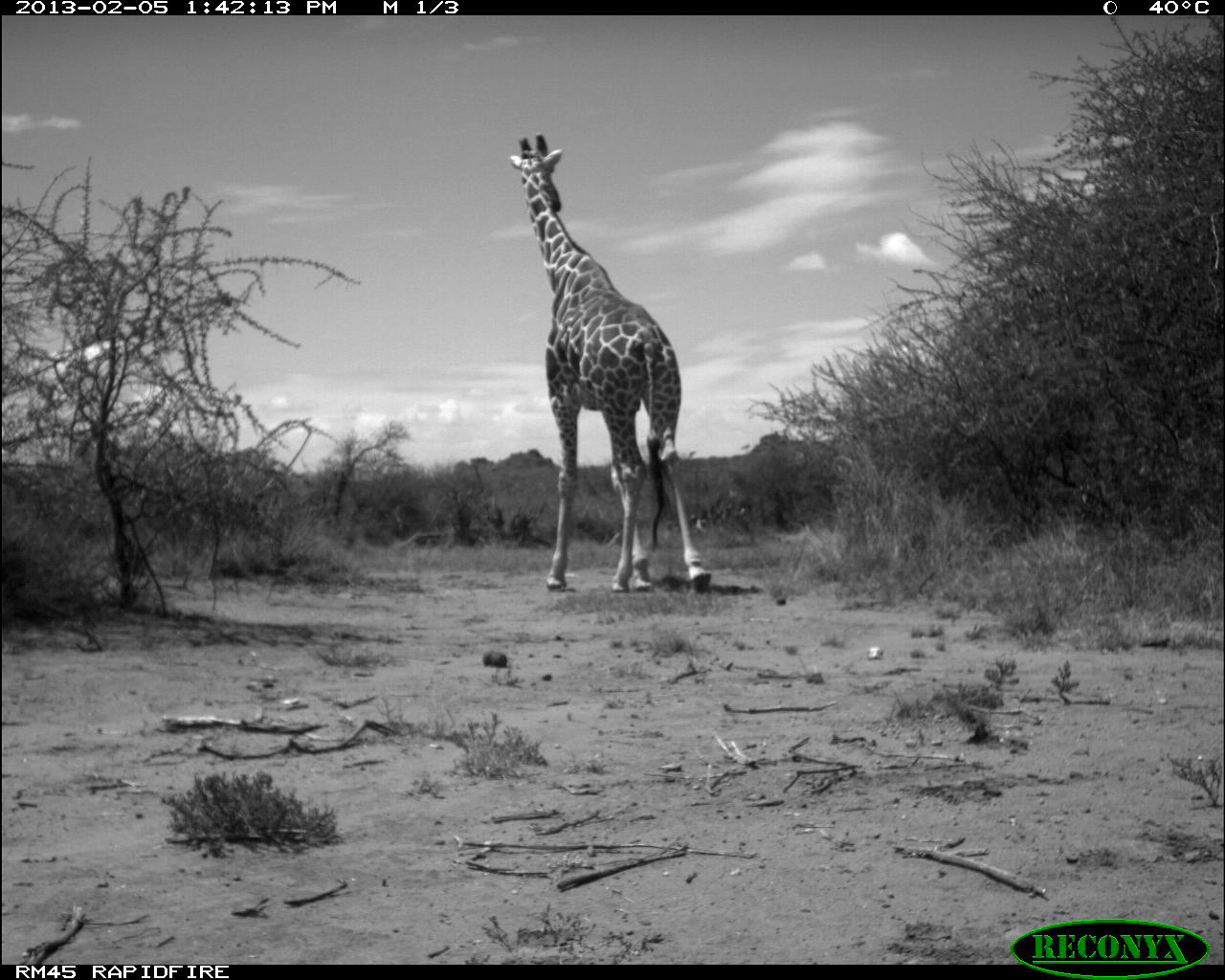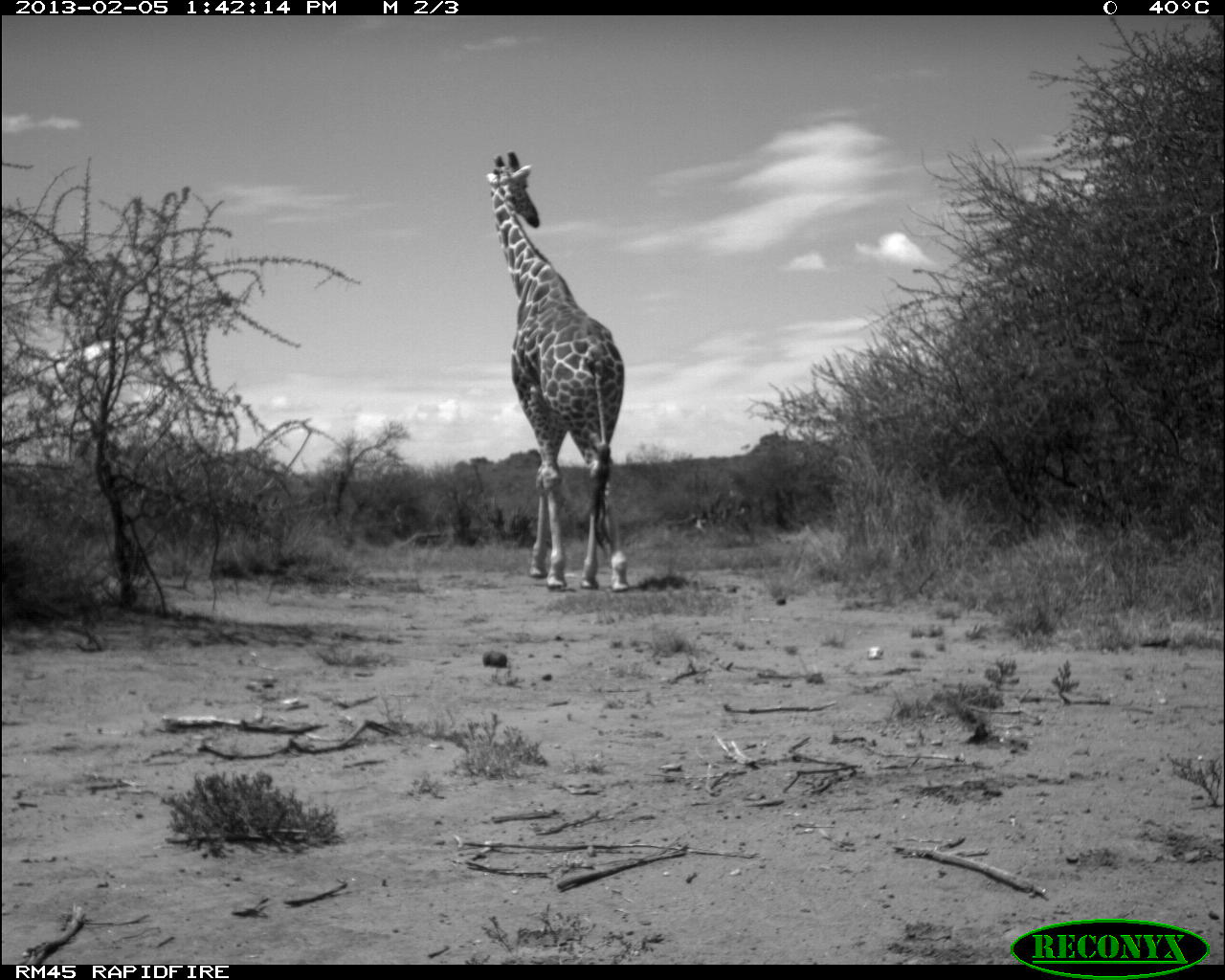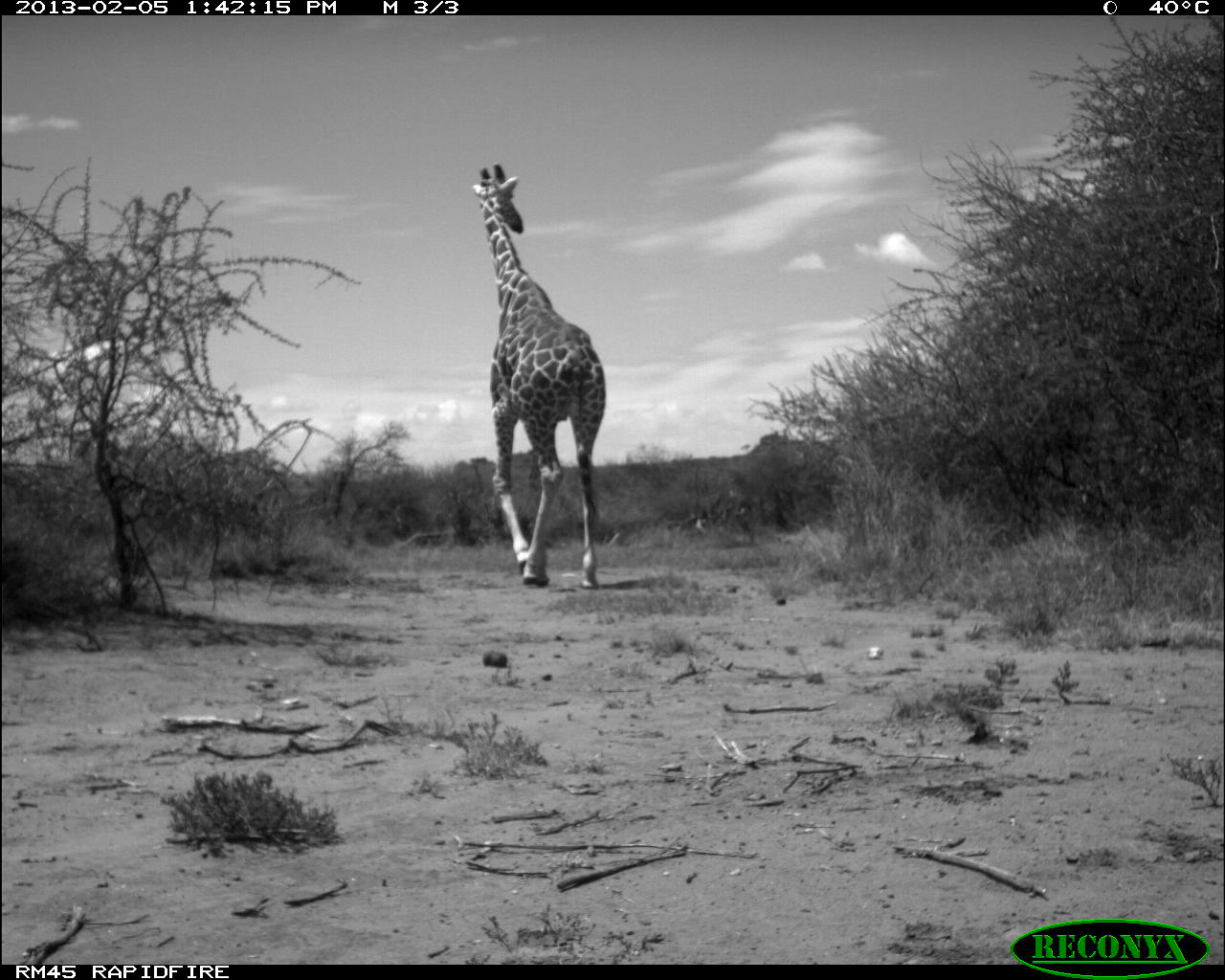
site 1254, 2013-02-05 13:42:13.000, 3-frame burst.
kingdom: Animalia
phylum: Chordata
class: Mammalia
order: Artiodactyla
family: Giraffidae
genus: Giraffa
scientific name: Giraffa camelopardalis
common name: giraffe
Giraffa camelopardalis (giraffe), count 1.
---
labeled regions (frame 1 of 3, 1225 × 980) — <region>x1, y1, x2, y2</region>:
giraffa camelopardalis: <region>509, 133, 715, 595</region>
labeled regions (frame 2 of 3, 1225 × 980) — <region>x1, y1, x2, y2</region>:
giraffa camelopardalis: <region>487, 151, 630, 591</region>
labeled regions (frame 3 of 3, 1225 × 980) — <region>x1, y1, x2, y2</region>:
giraffa camelopardalis: <region>470, 162, 606, 590</region>